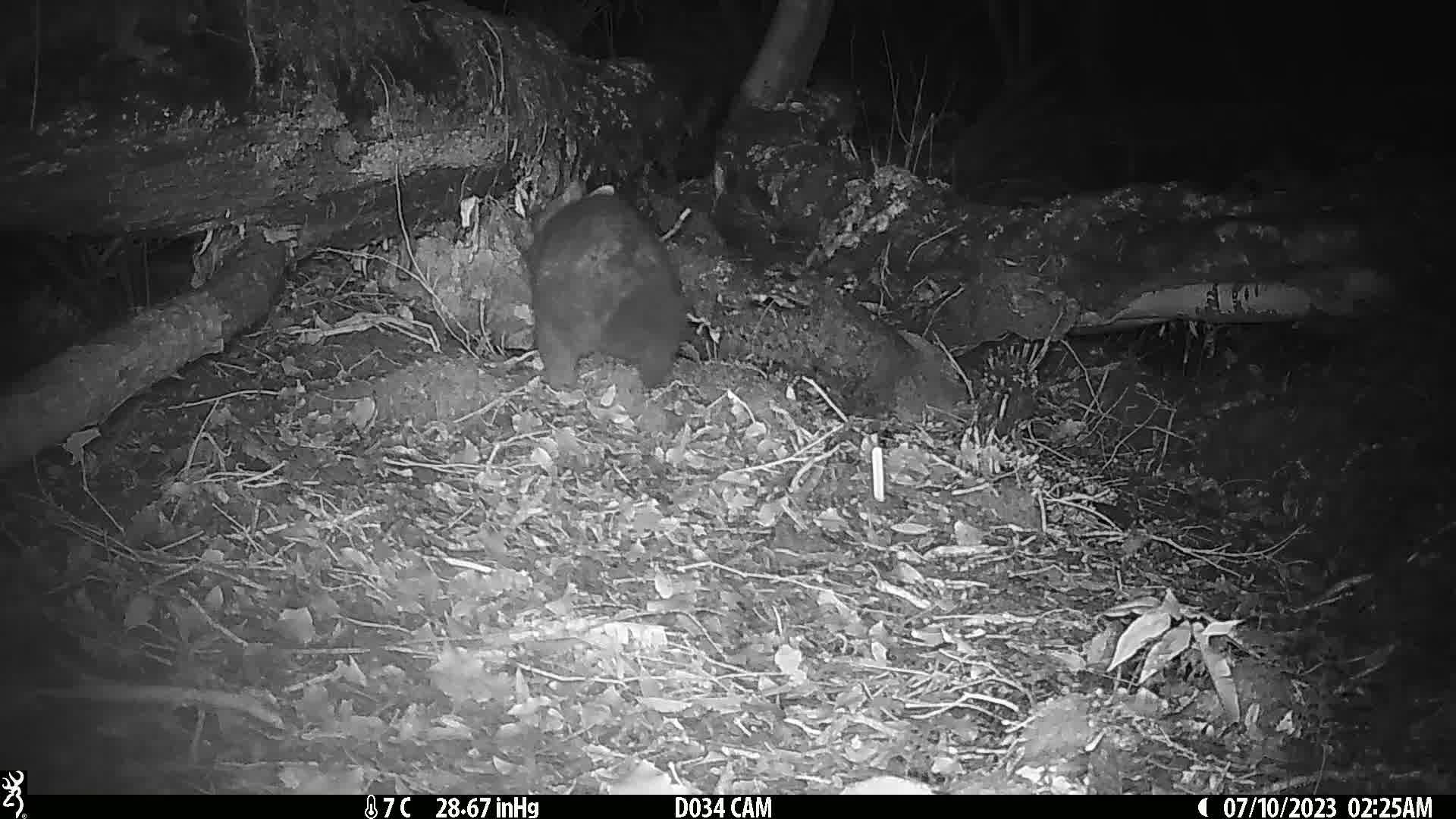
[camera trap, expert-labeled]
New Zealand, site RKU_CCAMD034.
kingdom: Animalia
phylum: Chordata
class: Mammalia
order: Diprotodontia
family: Phalangeridae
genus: Trichosurus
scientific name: Trichosurus vulpecula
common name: common brushtail possum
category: possum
Possum (common brushtail possum) (Trichosurus vulpecula).